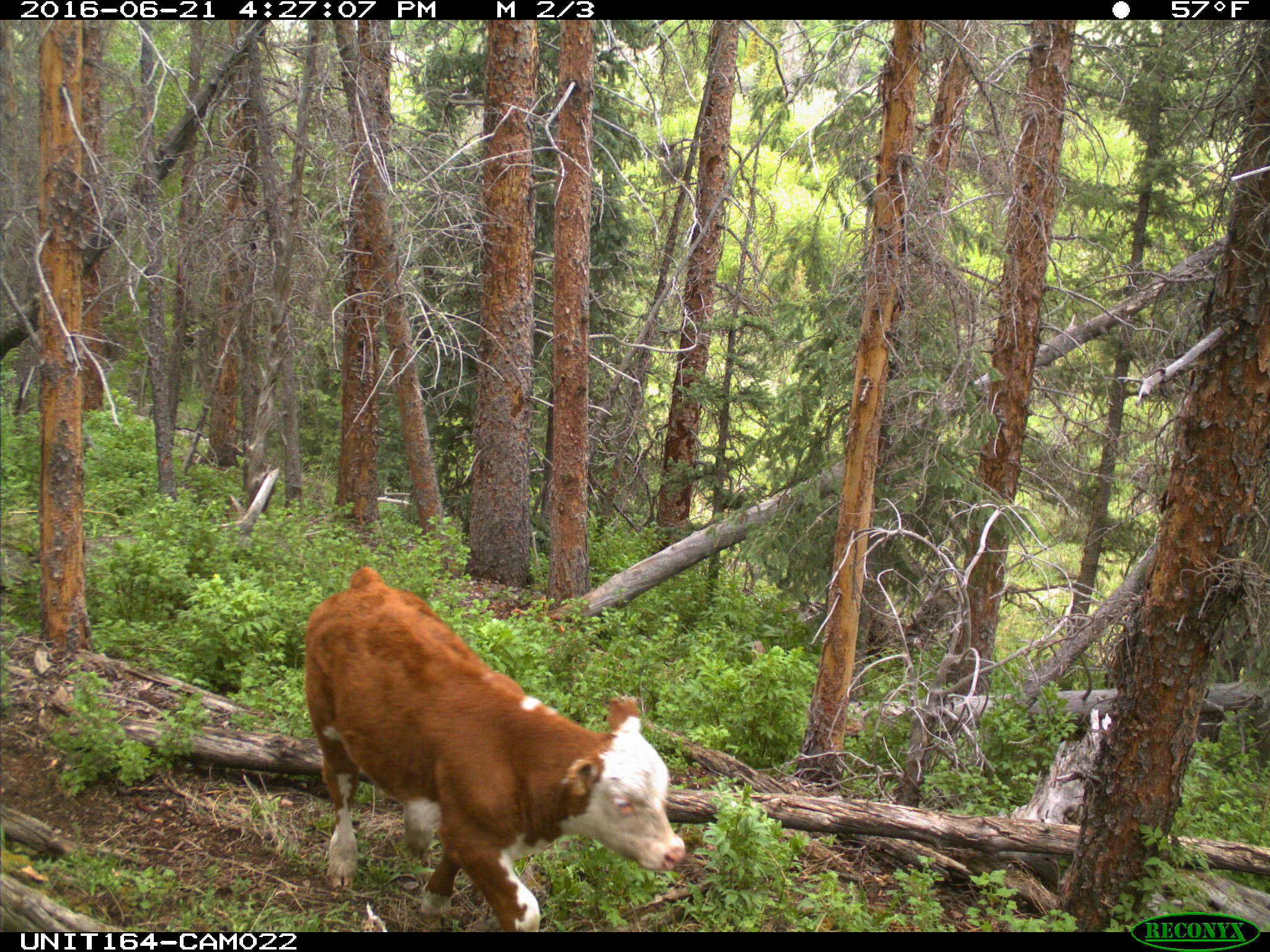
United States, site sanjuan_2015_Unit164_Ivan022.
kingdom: Animalia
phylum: Chordata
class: Mammalia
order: Artiodactyla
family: Bovidae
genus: Bos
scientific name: Bos taurus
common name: domestic cow